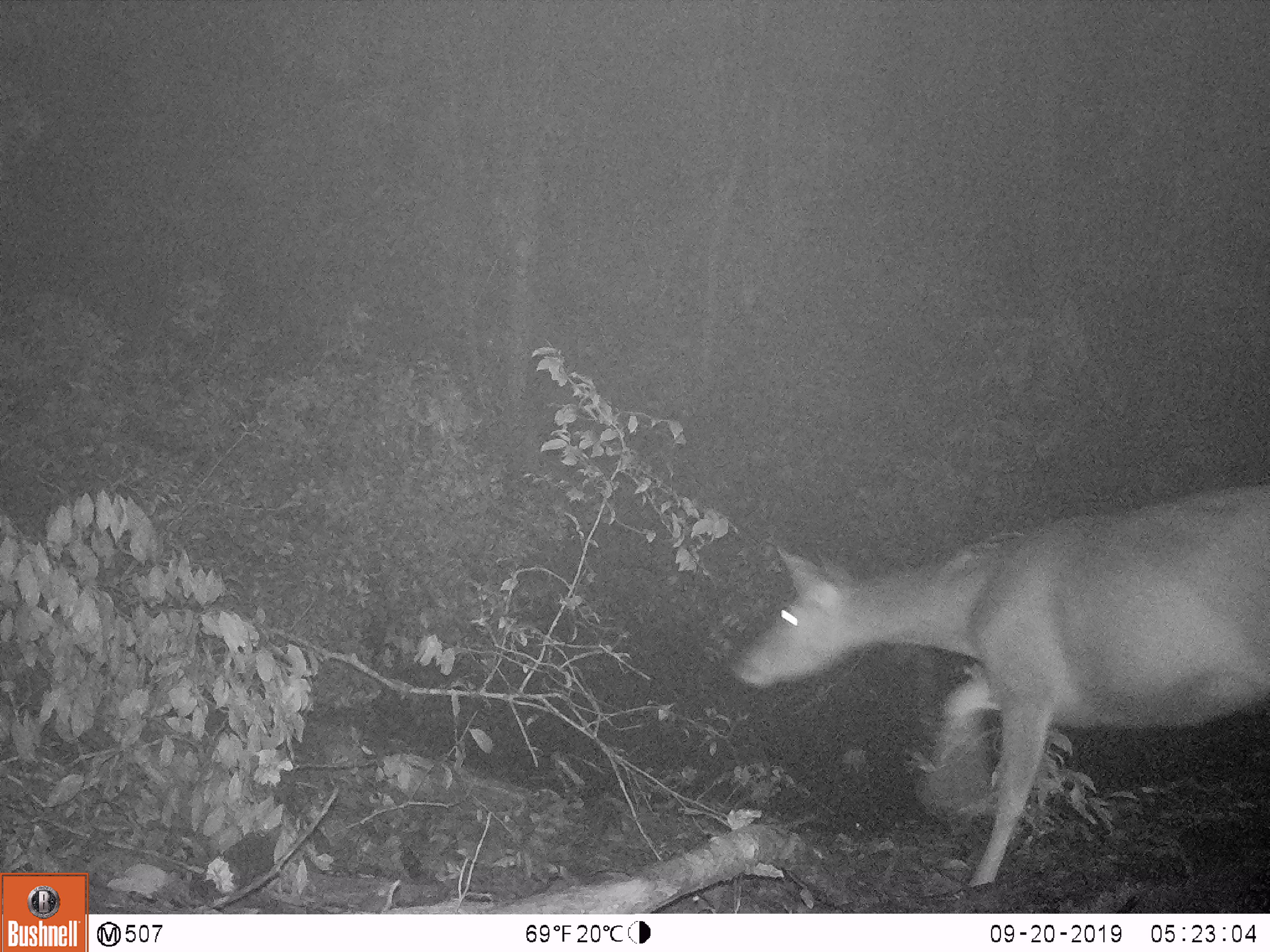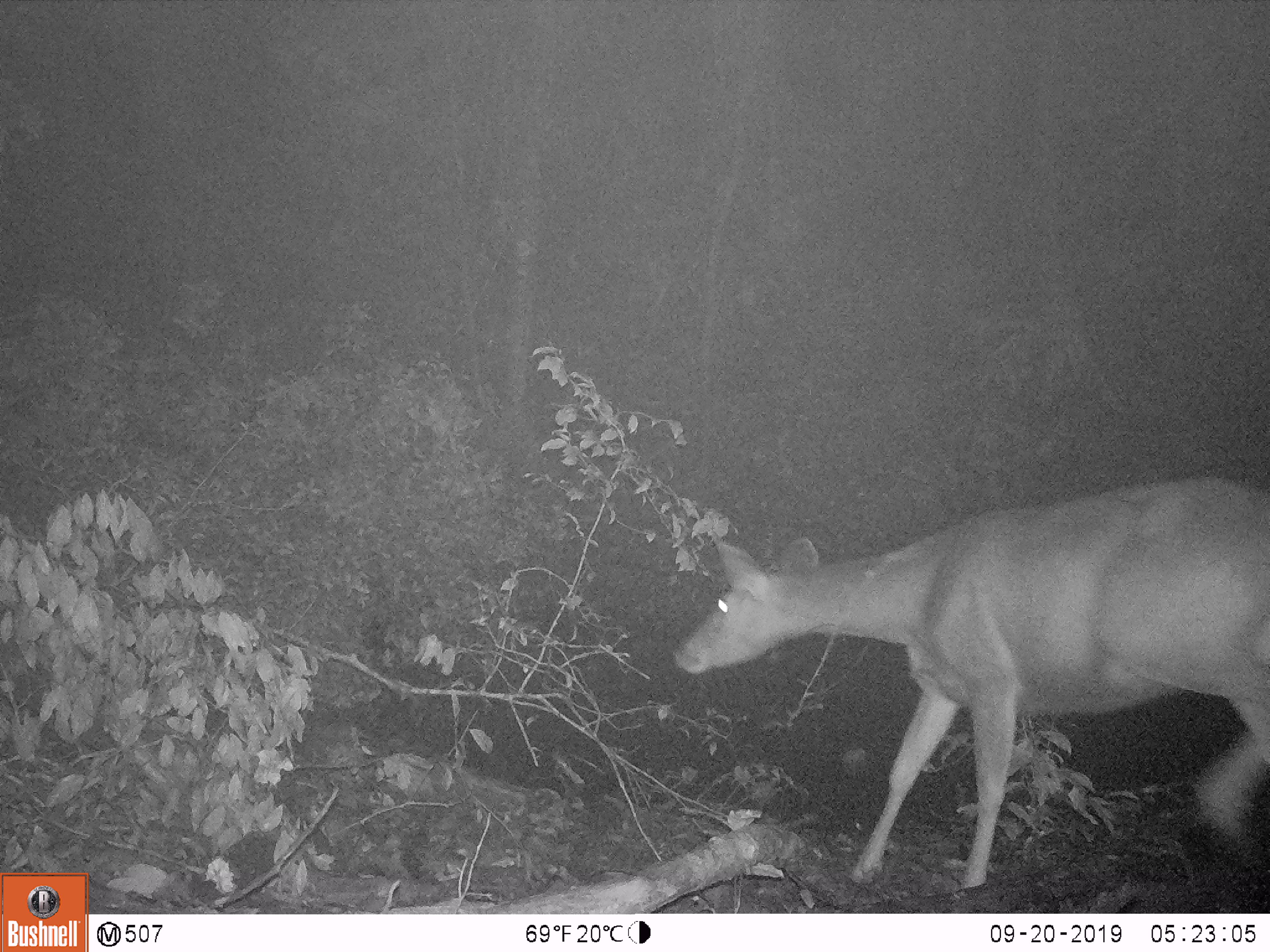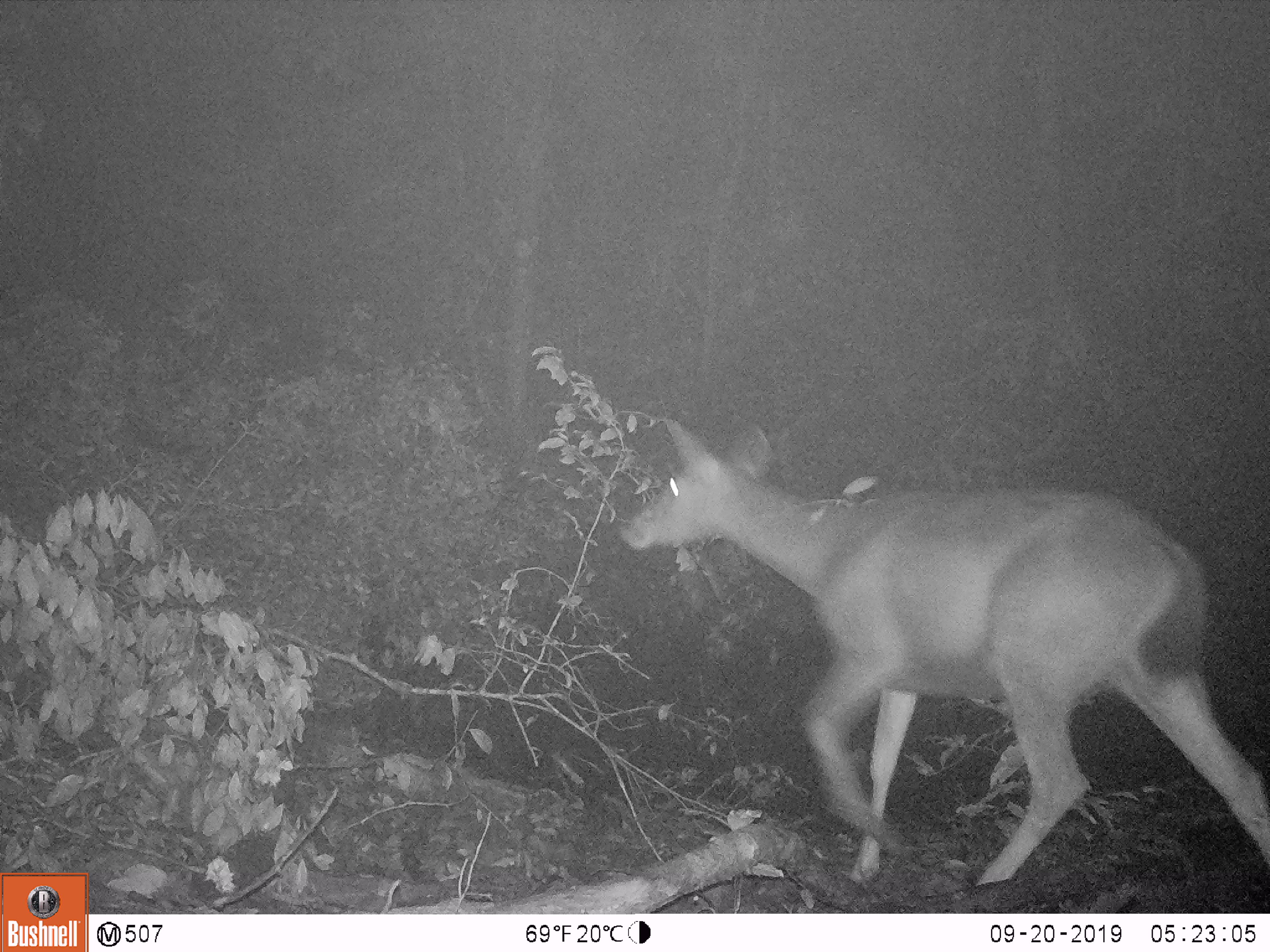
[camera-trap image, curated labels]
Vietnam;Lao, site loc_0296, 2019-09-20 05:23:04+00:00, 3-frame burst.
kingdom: Animalia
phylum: Chordata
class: Mammalia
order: Artiodactyla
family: Cervidae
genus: Rusa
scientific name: Rusa unicolor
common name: sambar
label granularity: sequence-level